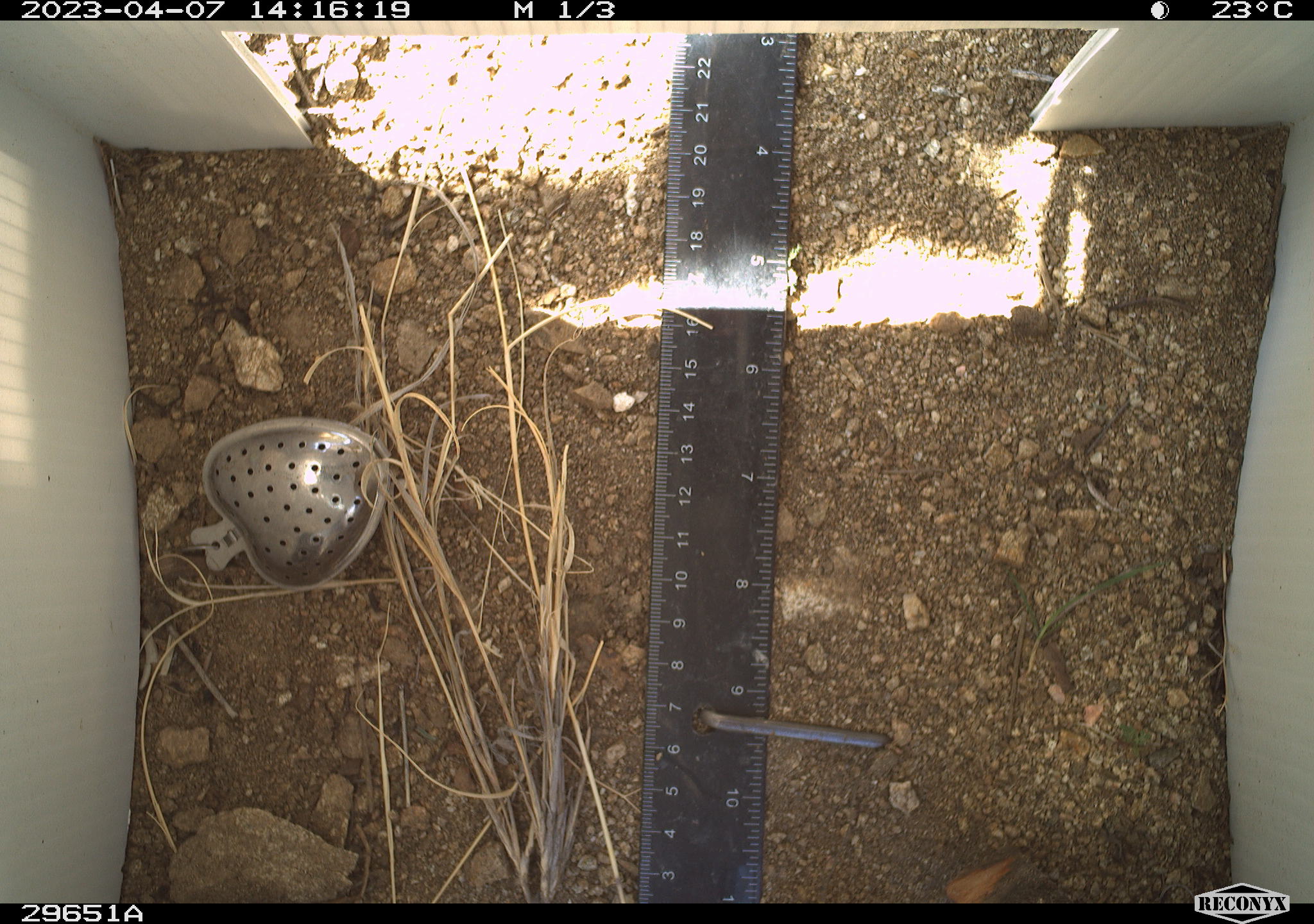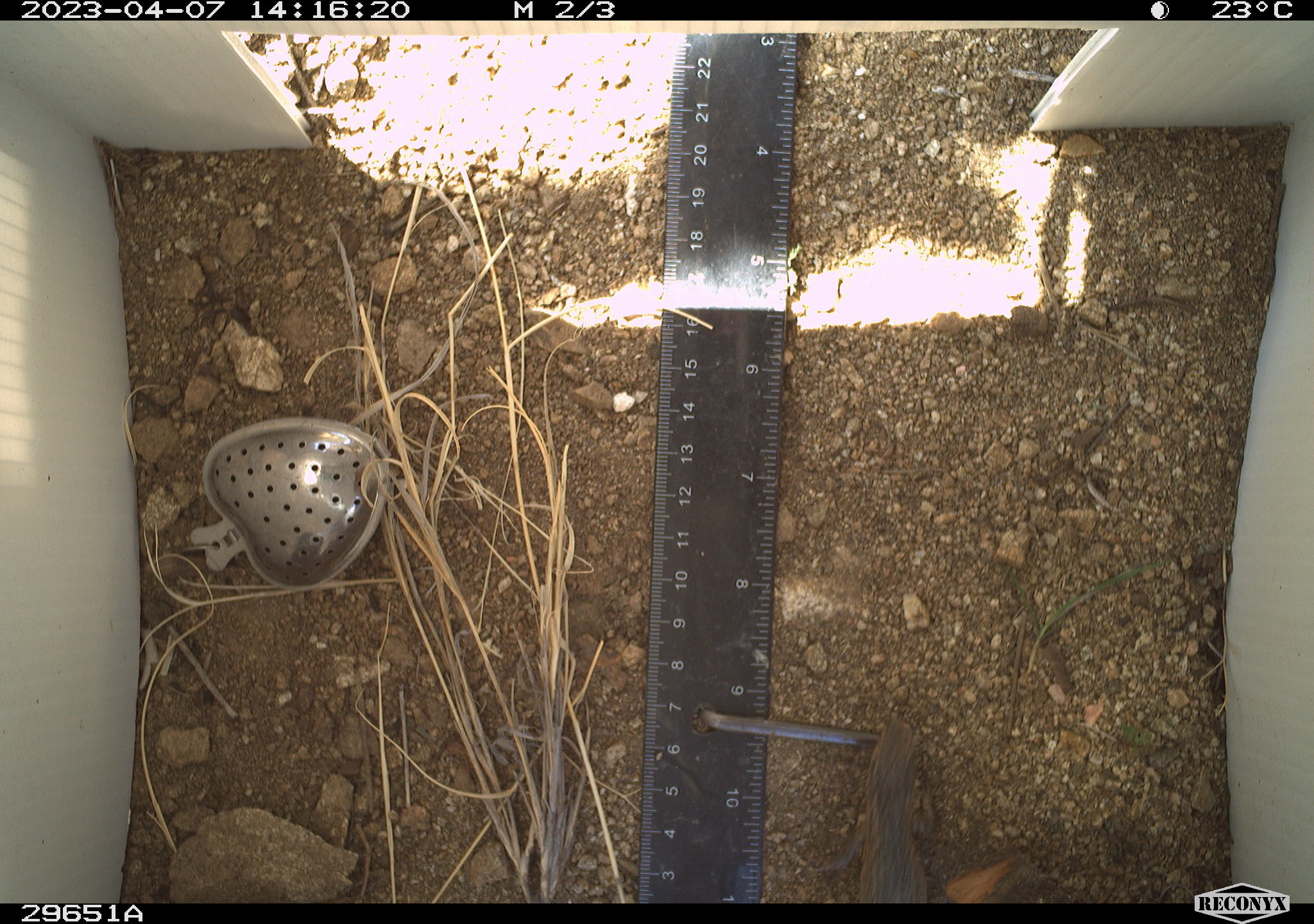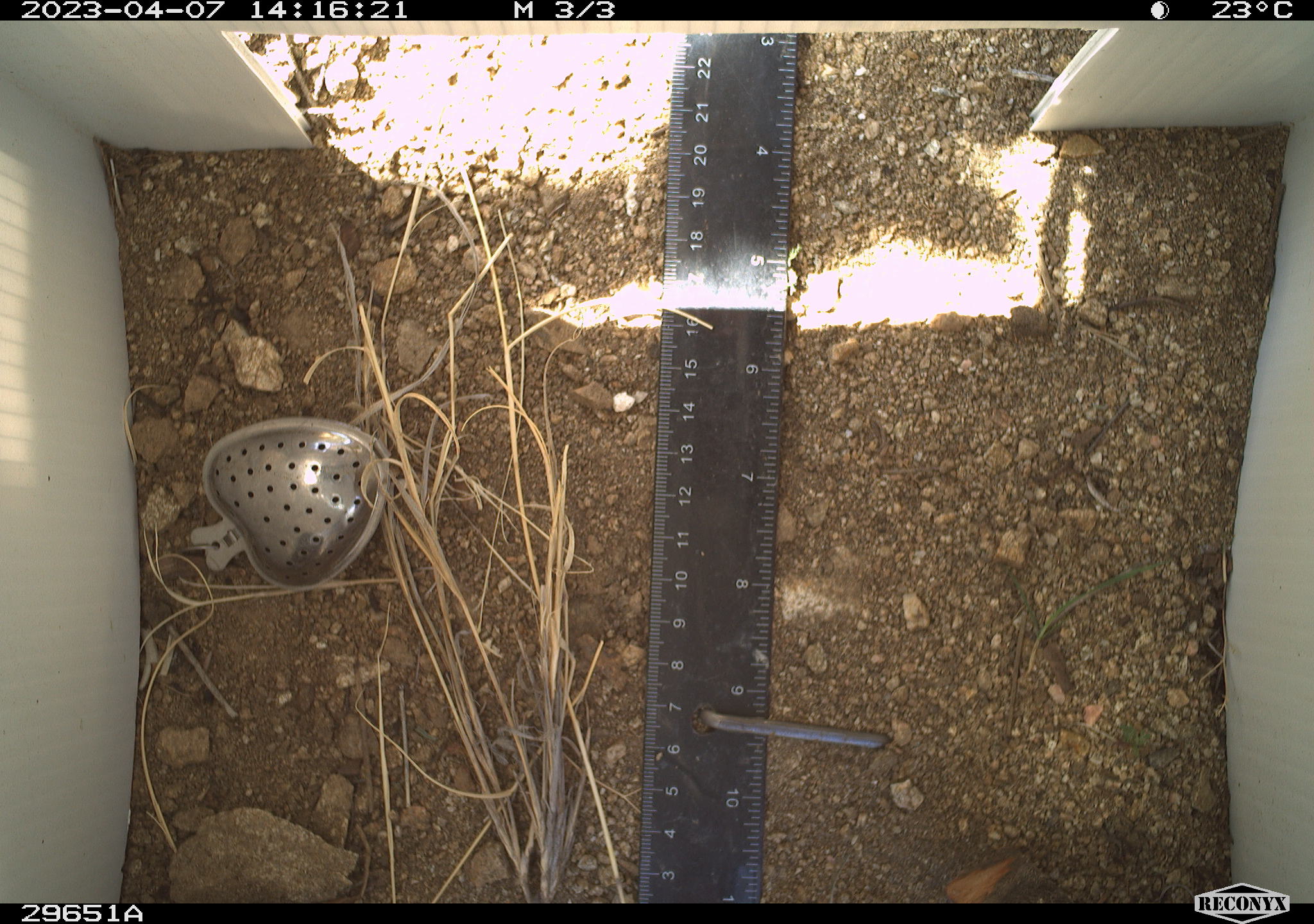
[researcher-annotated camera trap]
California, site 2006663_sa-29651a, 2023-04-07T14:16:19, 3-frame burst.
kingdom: Animalia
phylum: Chordata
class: Reptilia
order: Squamata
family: Phrynosomatidae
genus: Uta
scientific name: Uta stansburiana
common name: common side-blotched lizard